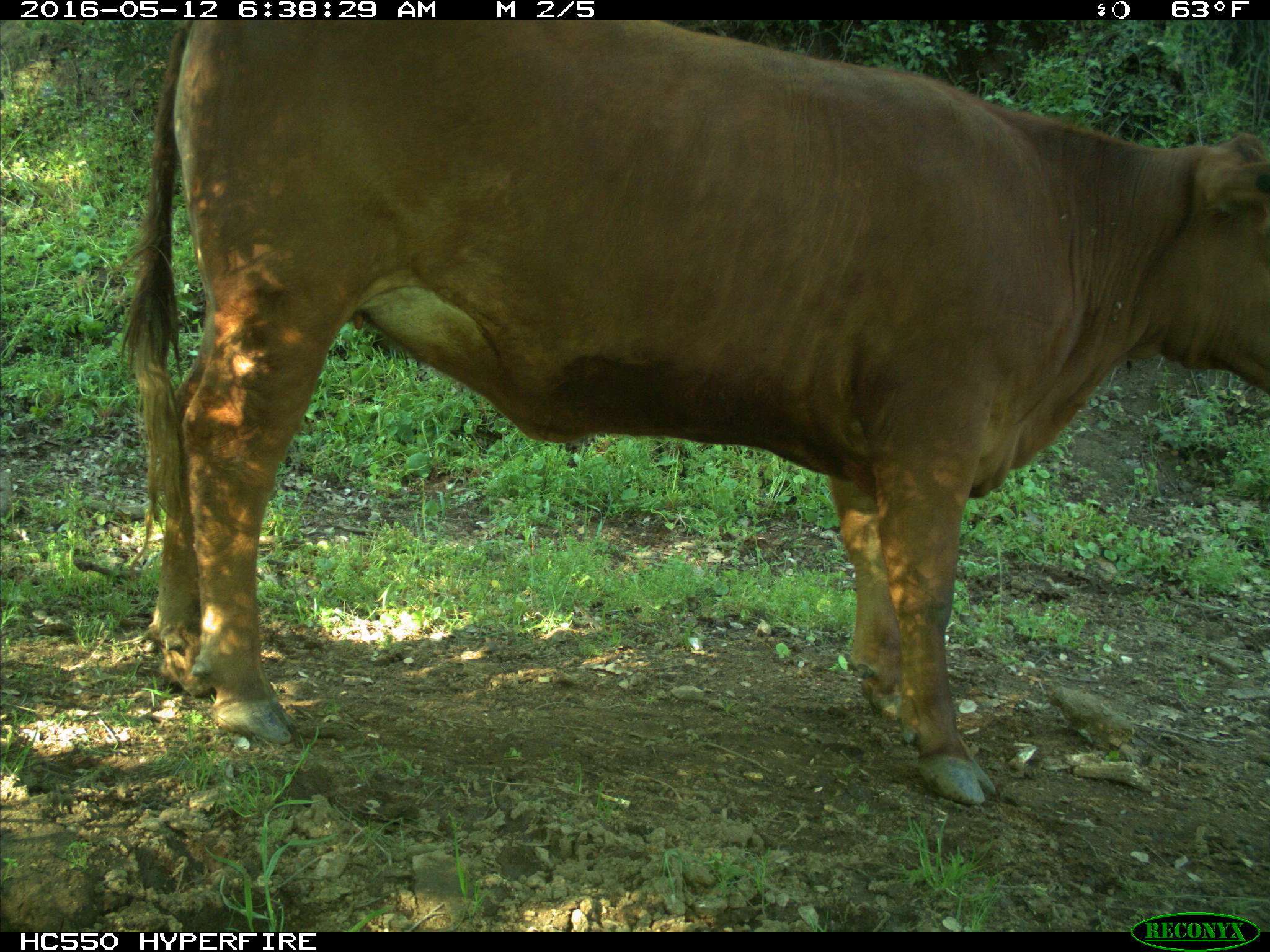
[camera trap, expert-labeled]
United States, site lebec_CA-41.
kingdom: Animalia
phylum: Chordata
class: Mammalia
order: Artiodactyla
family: Bovidae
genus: Bos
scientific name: Bos taurus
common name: domestic cow